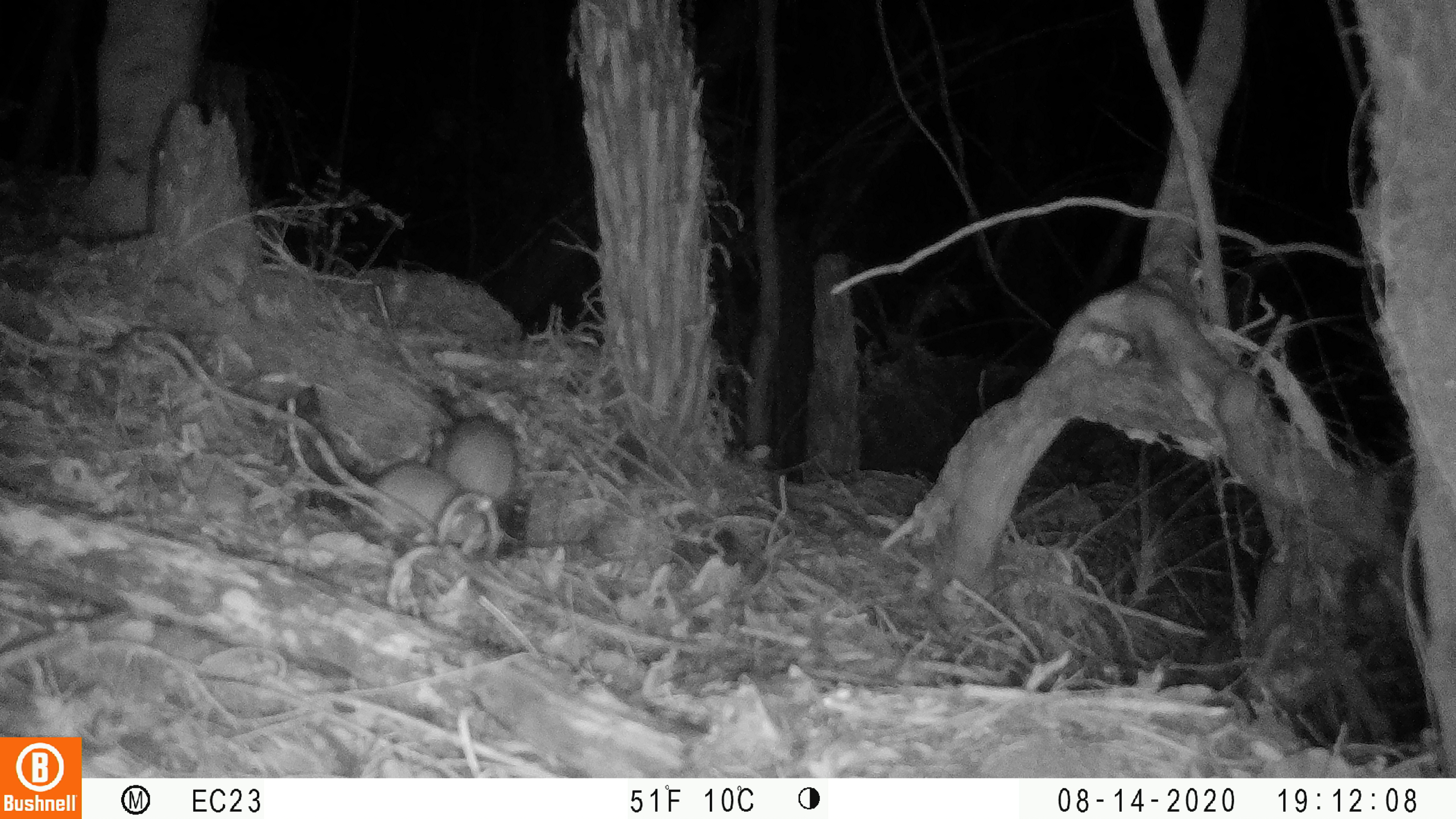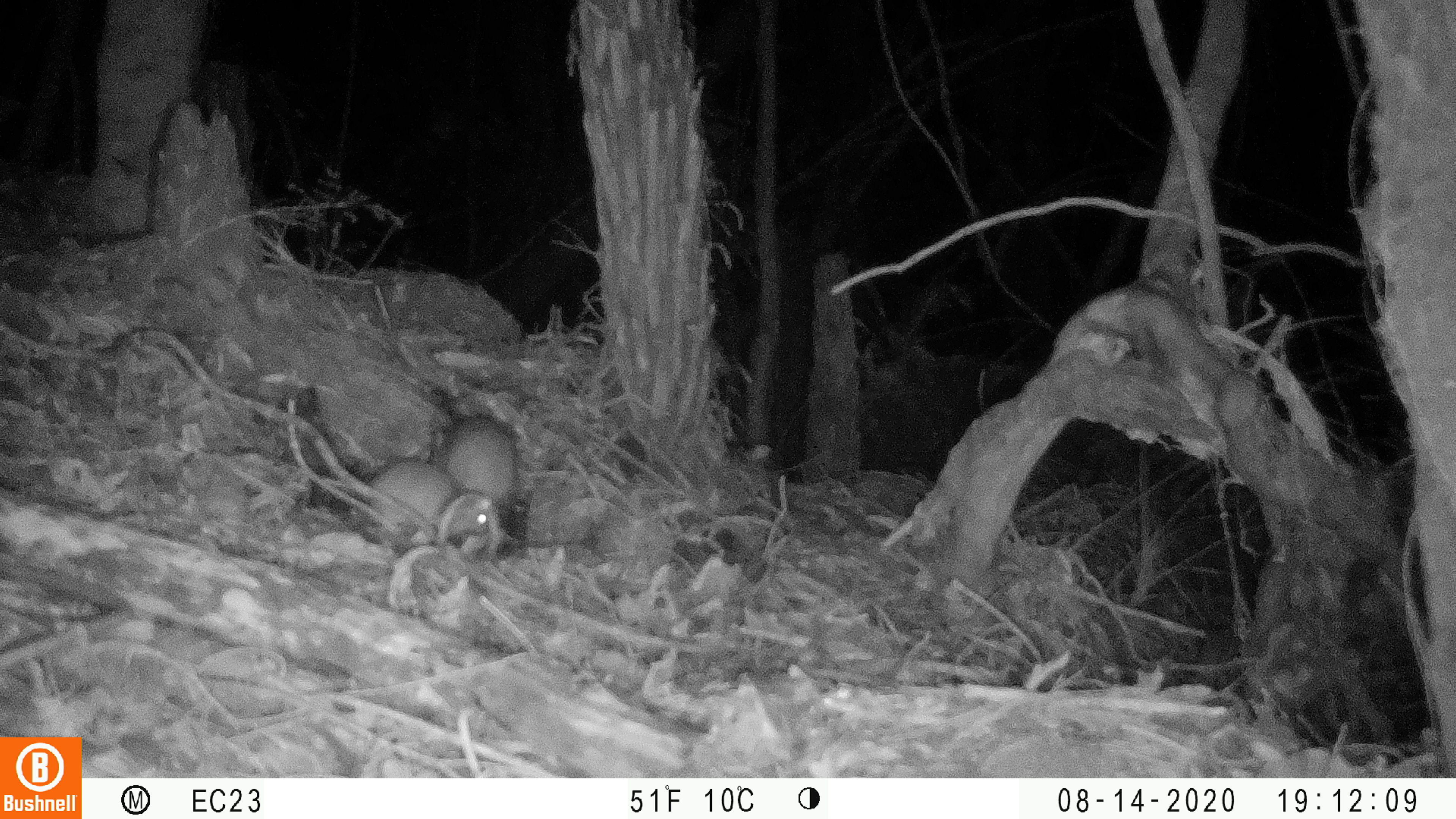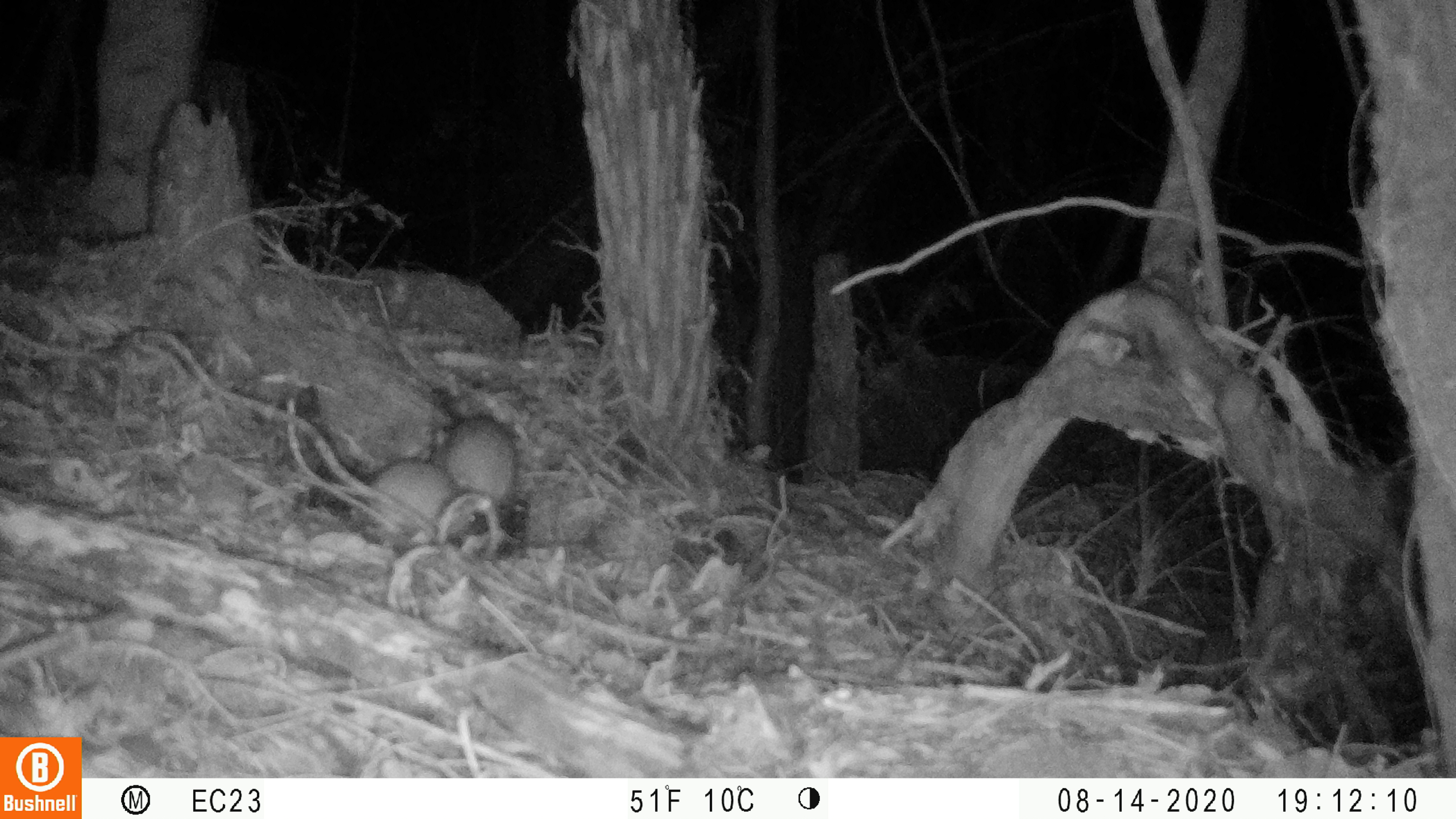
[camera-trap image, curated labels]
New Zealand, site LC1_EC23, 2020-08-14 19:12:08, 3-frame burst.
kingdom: Animalia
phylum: Chordata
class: Mammalia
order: Rodentia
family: Muridae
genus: Rattus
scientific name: Rattus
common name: rat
Rat (Rattus).